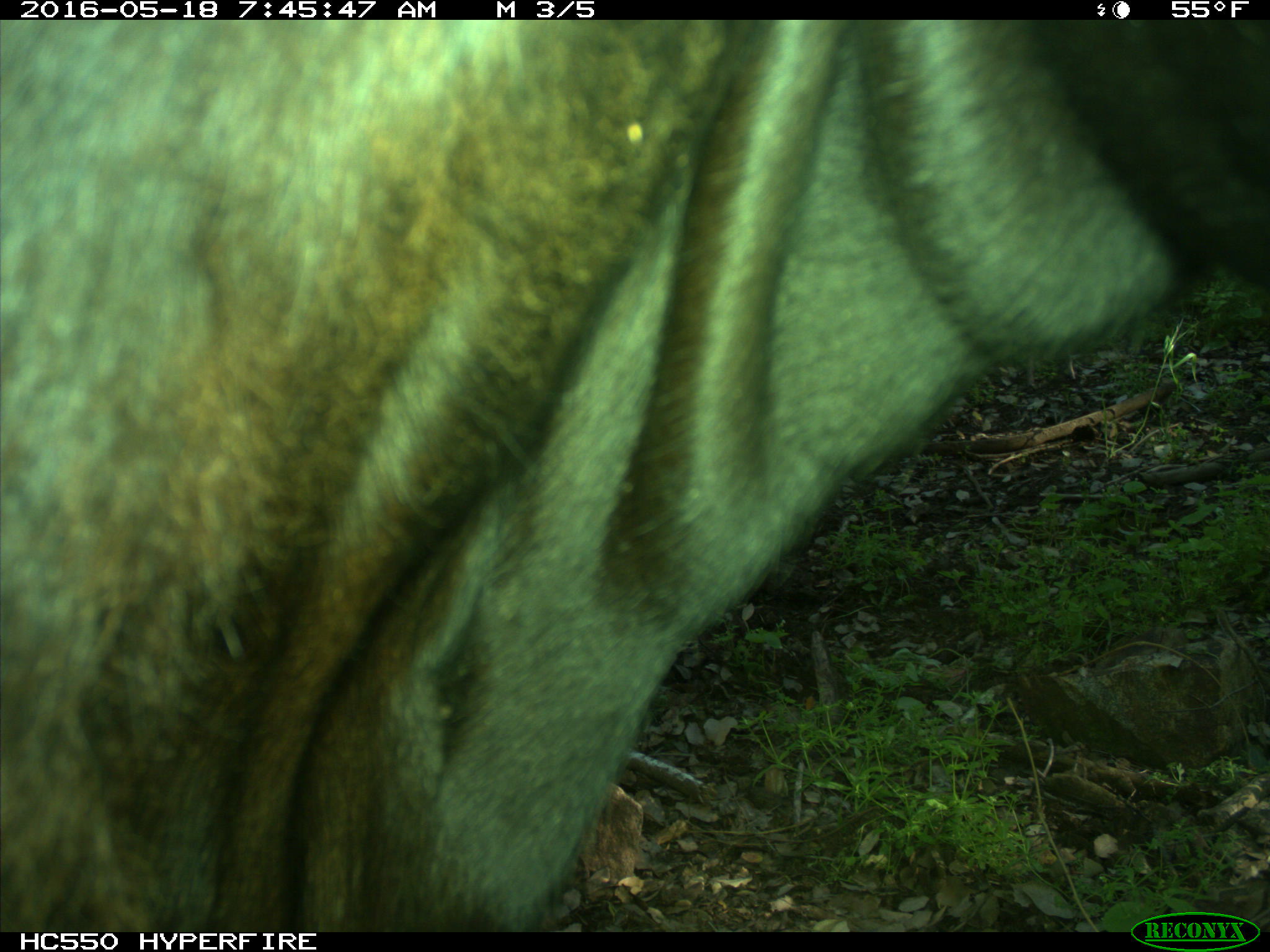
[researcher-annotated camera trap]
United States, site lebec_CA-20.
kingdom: Animalia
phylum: Chordata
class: Mammalia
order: Artiodactyla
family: Bovidae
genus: Bos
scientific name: Bos taurus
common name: domestic cow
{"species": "Bos taurus (domestic cow)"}